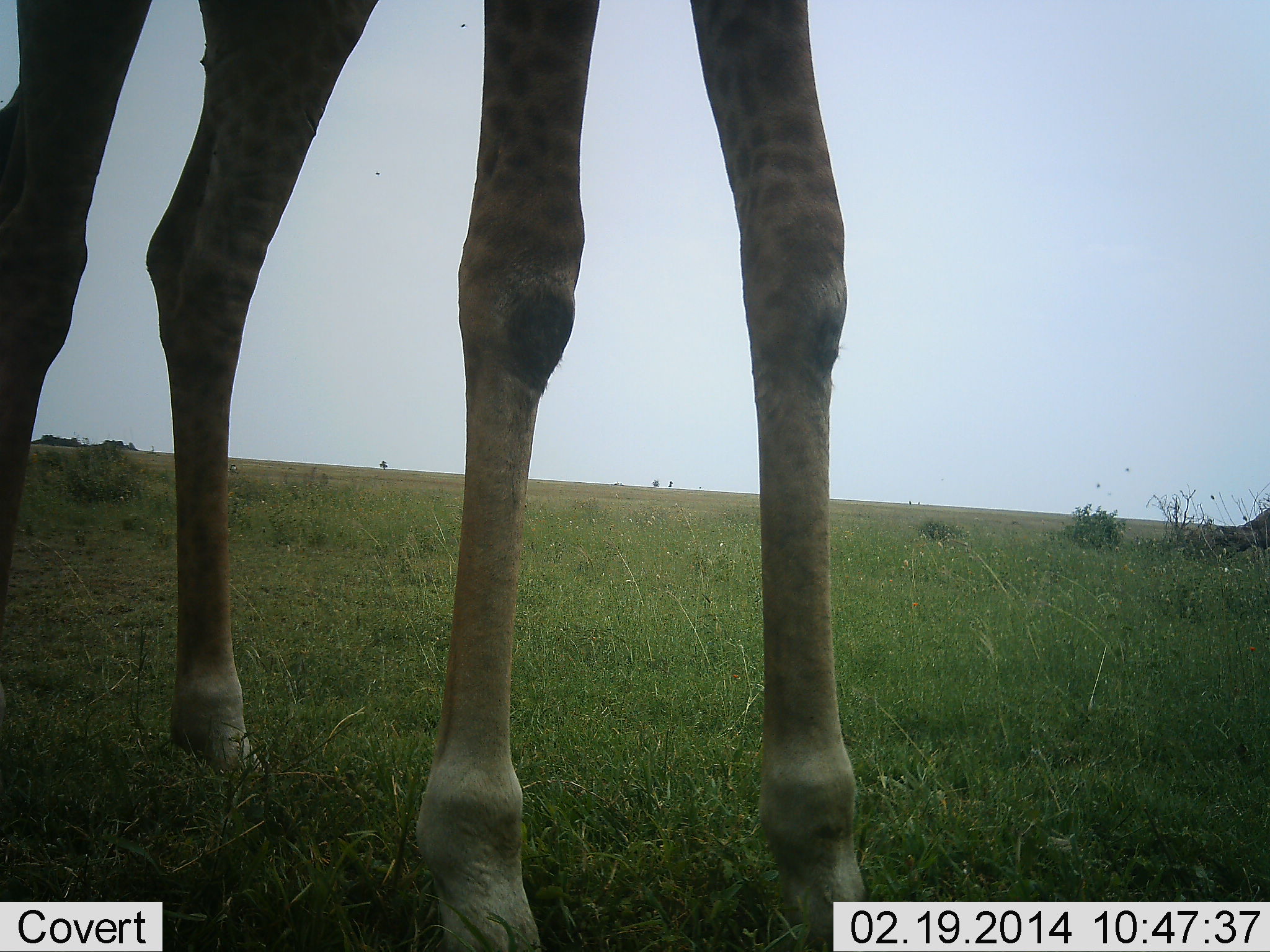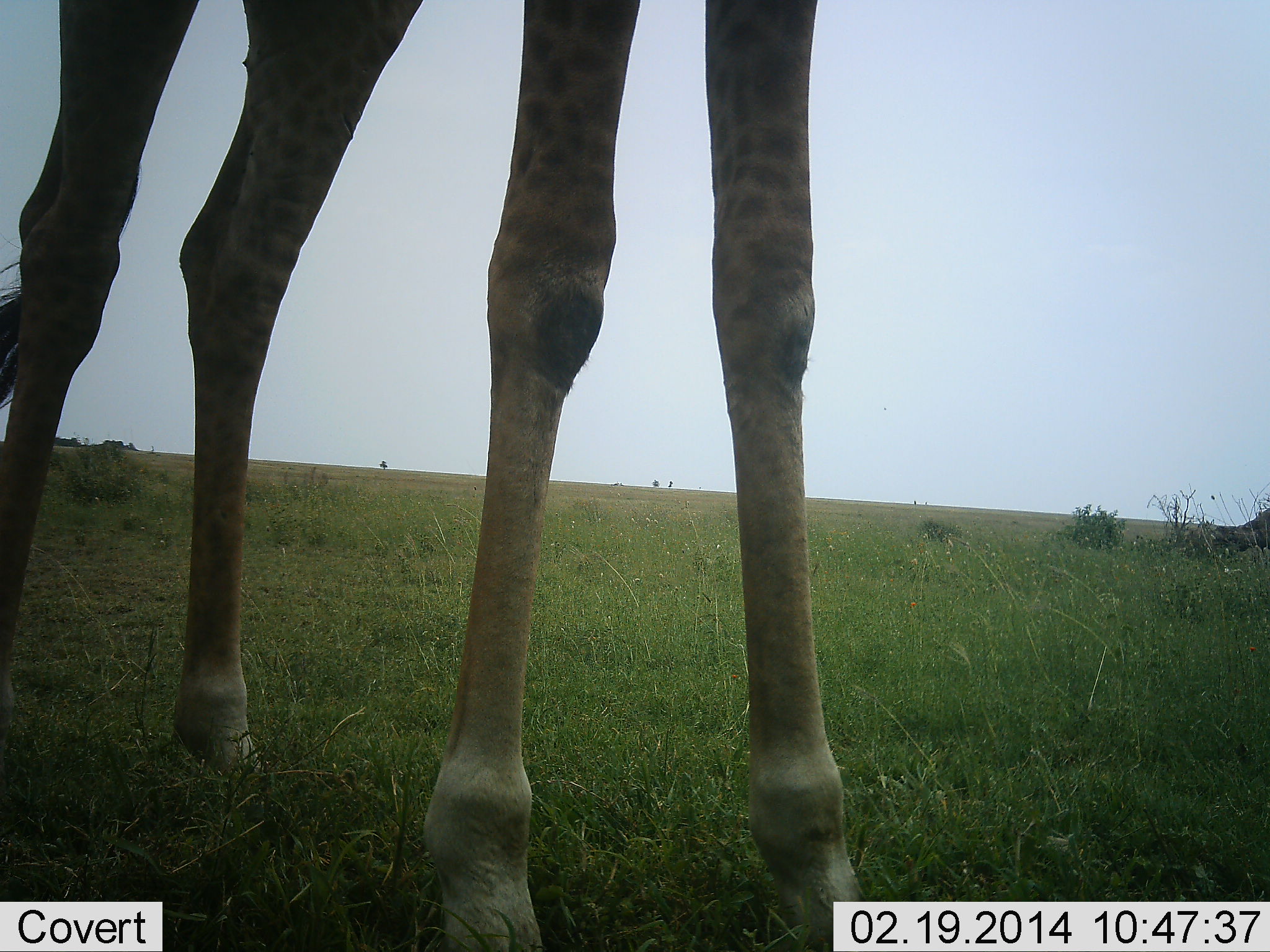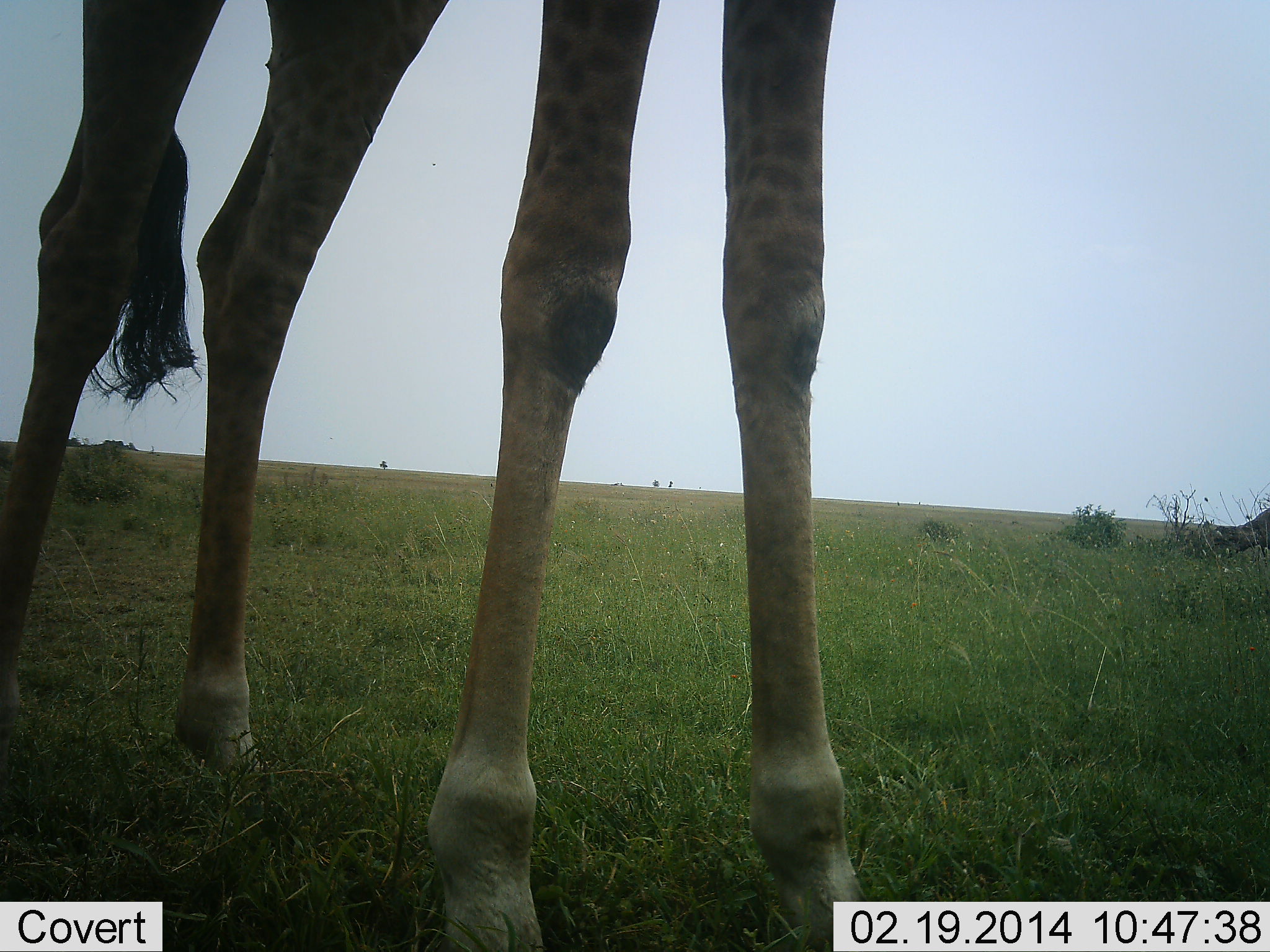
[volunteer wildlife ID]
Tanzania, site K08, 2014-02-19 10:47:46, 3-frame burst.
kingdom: Animalia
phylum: Chordata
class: Mammalia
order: Artiodactyla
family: Giraffidae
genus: Giraffa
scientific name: Giraffa camelopardalis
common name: giraffe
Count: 1.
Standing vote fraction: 90%.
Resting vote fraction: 0%.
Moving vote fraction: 10%.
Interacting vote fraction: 0%.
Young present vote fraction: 0%.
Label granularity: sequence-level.